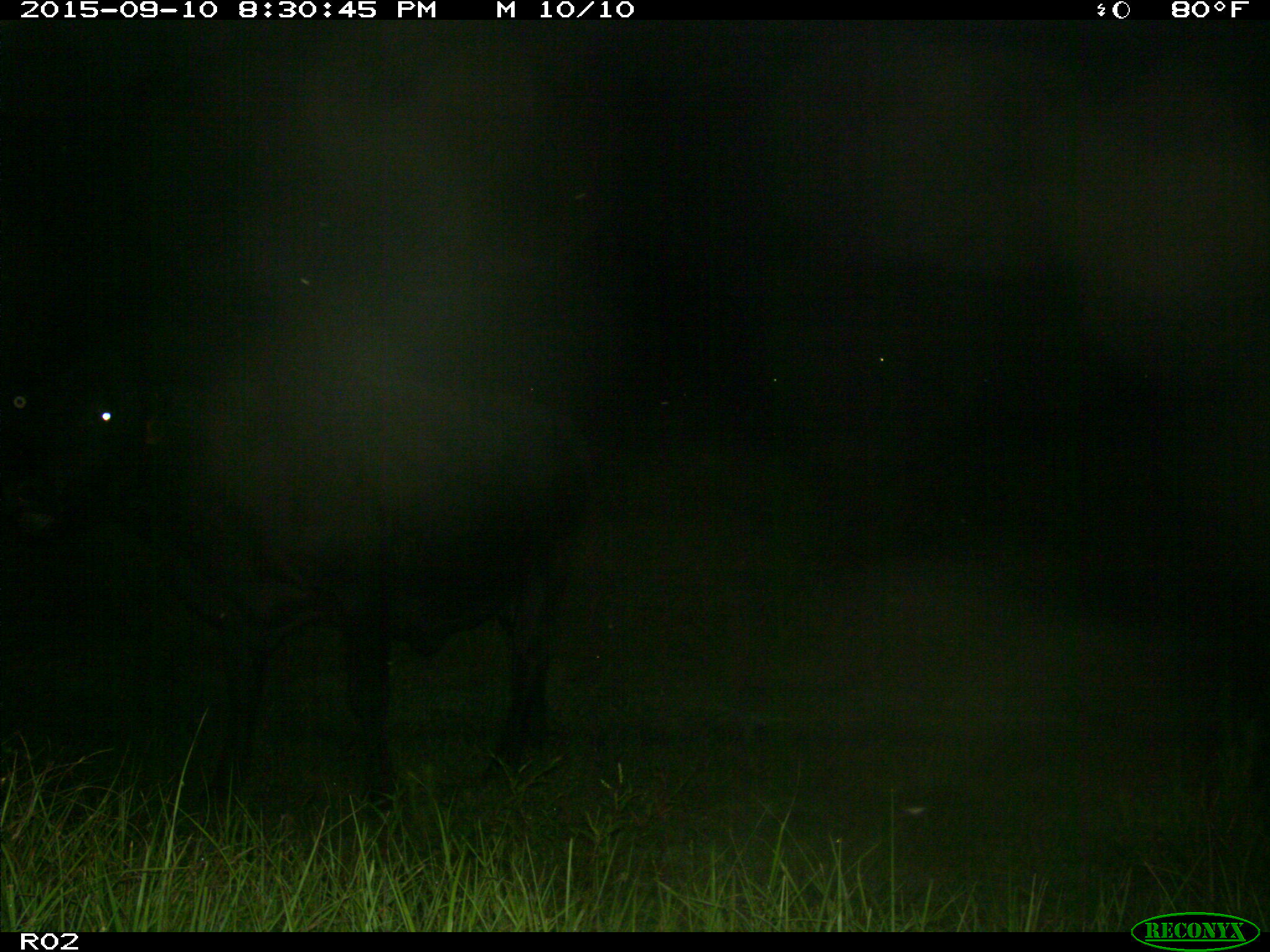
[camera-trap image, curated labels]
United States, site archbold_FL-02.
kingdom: Animalia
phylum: Chordata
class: Mammalia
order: Artiodactyla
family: Bovidae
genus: Bos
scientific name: Bos taurus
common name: domestic cow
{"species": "Bos taurus (domestic cow)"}